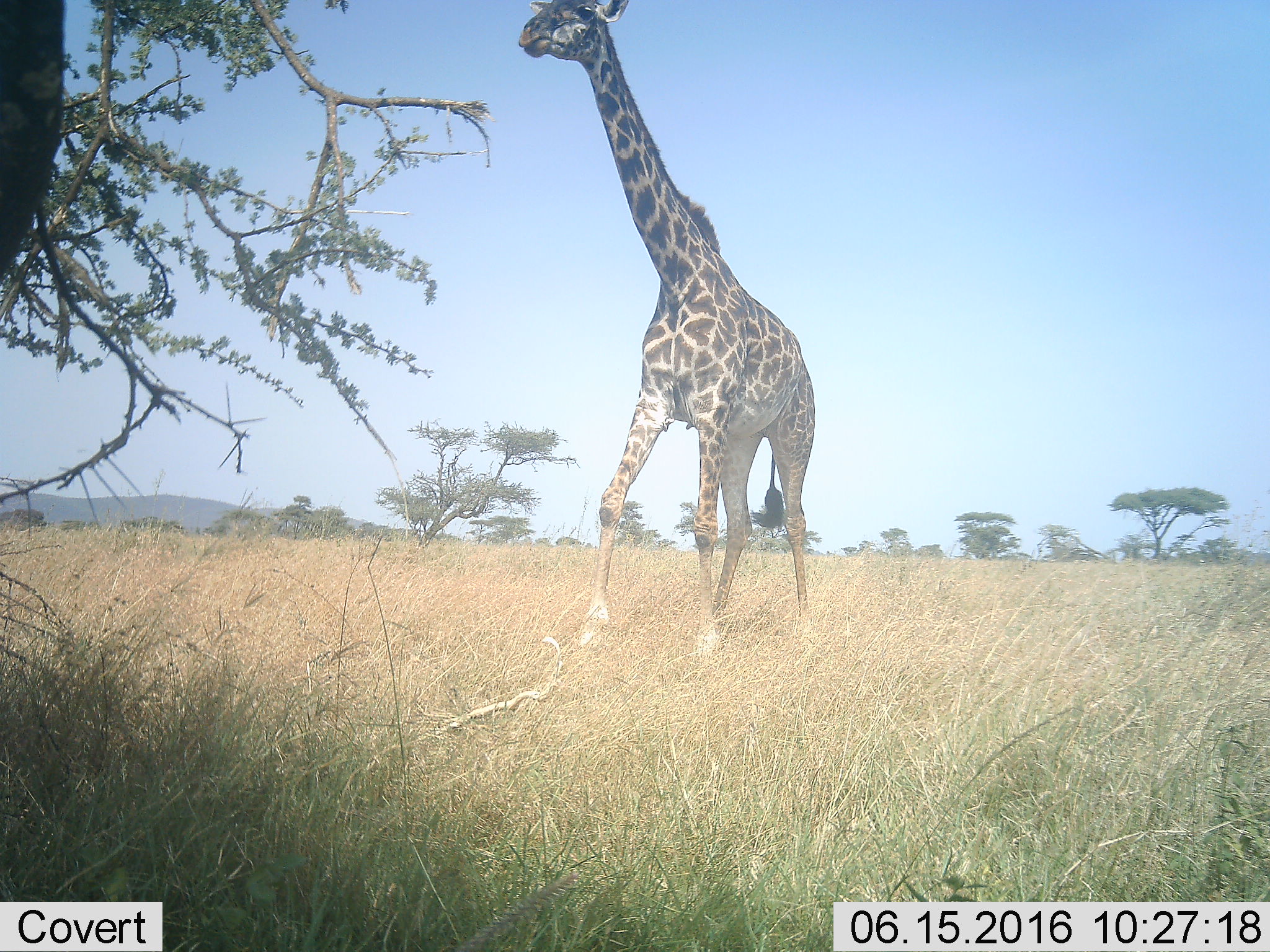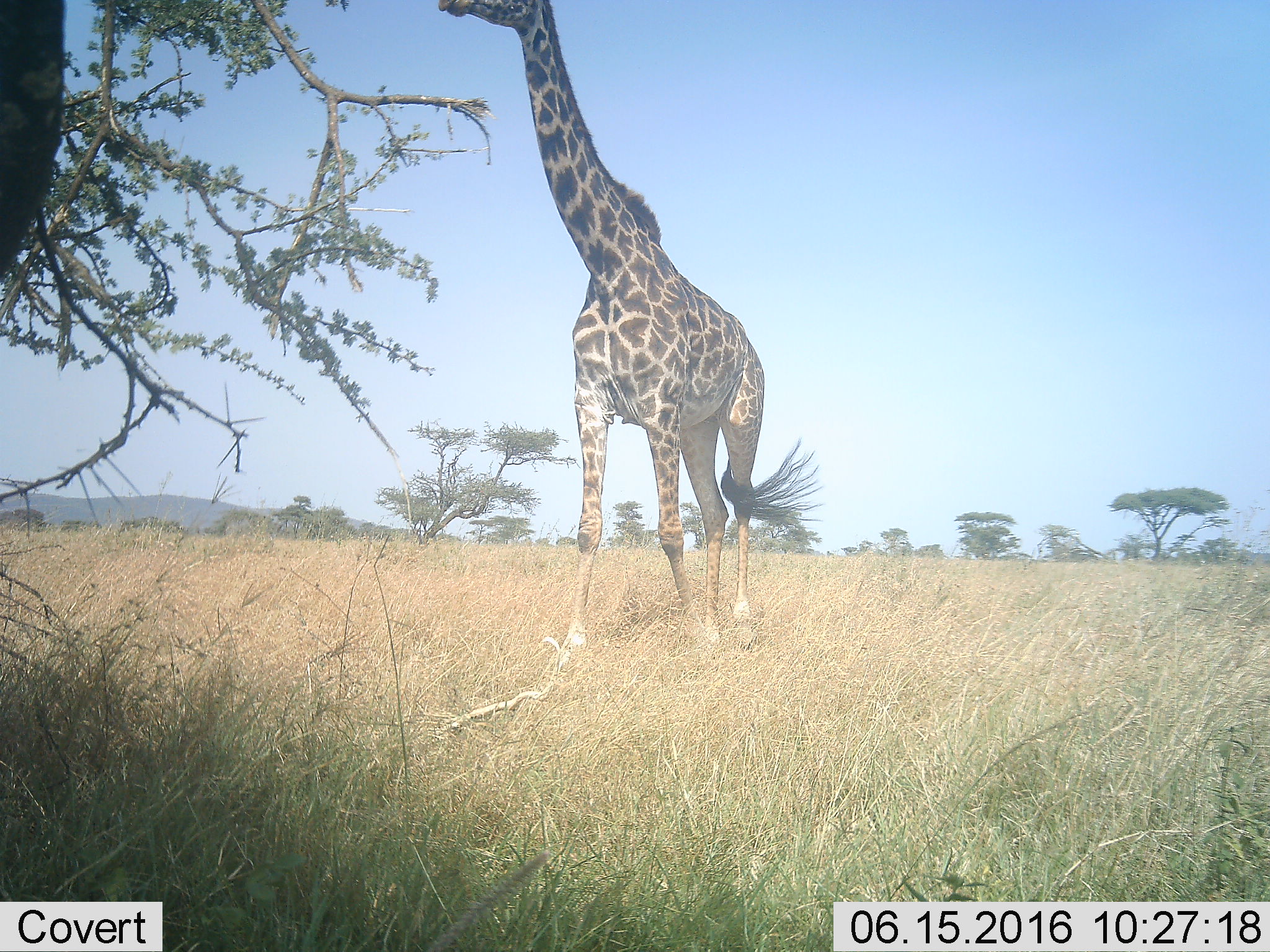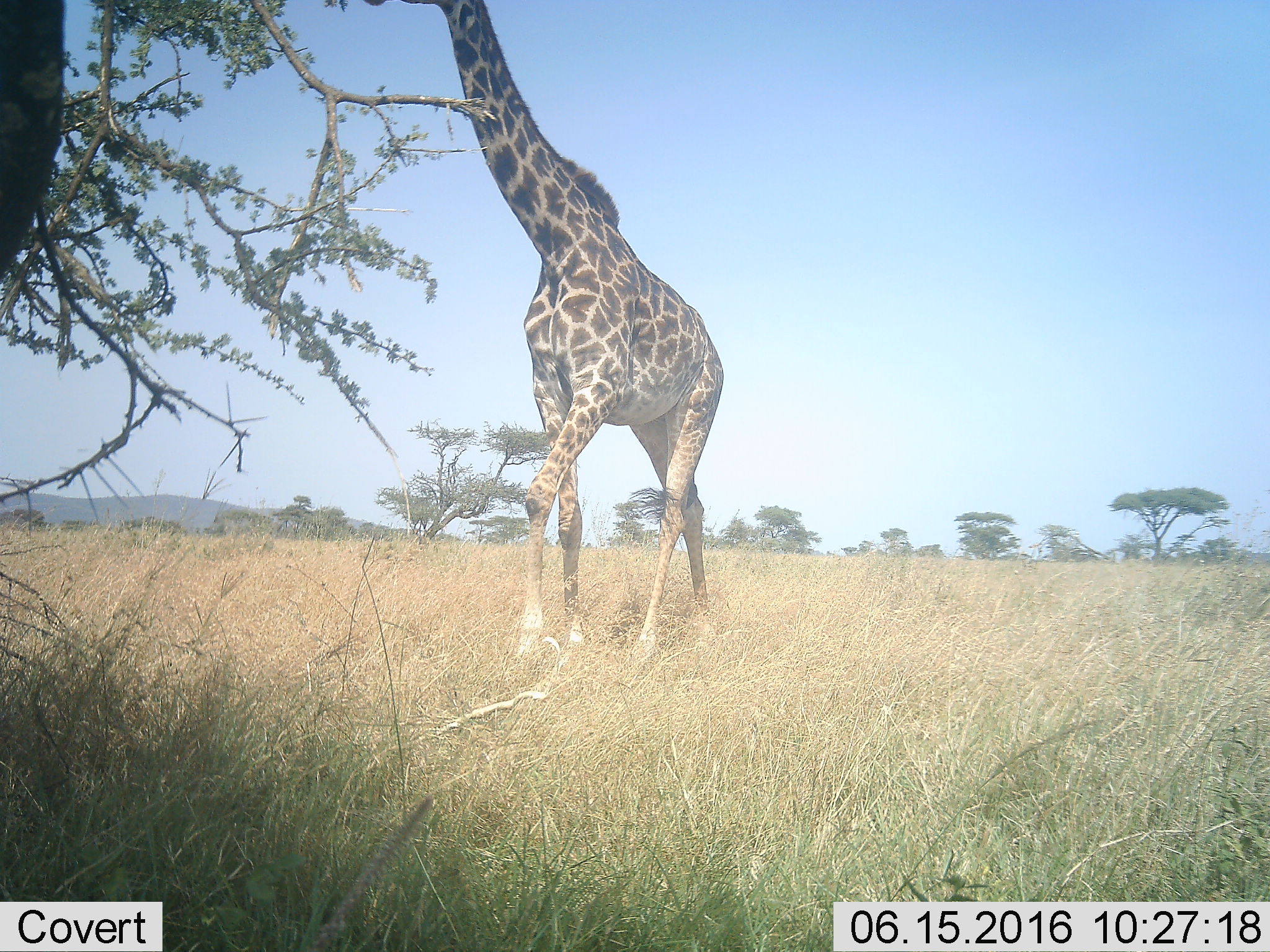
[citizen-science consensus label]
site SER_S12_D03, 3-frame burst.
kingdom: Animalia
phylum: Chordata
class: Mammalia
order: Artiodactyla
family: Giraffidae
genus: Giraffa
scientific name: Giraffa camelopardalis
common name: giraffe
Giraffe (Giraffa camelopardalis), count 1. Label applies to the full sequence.